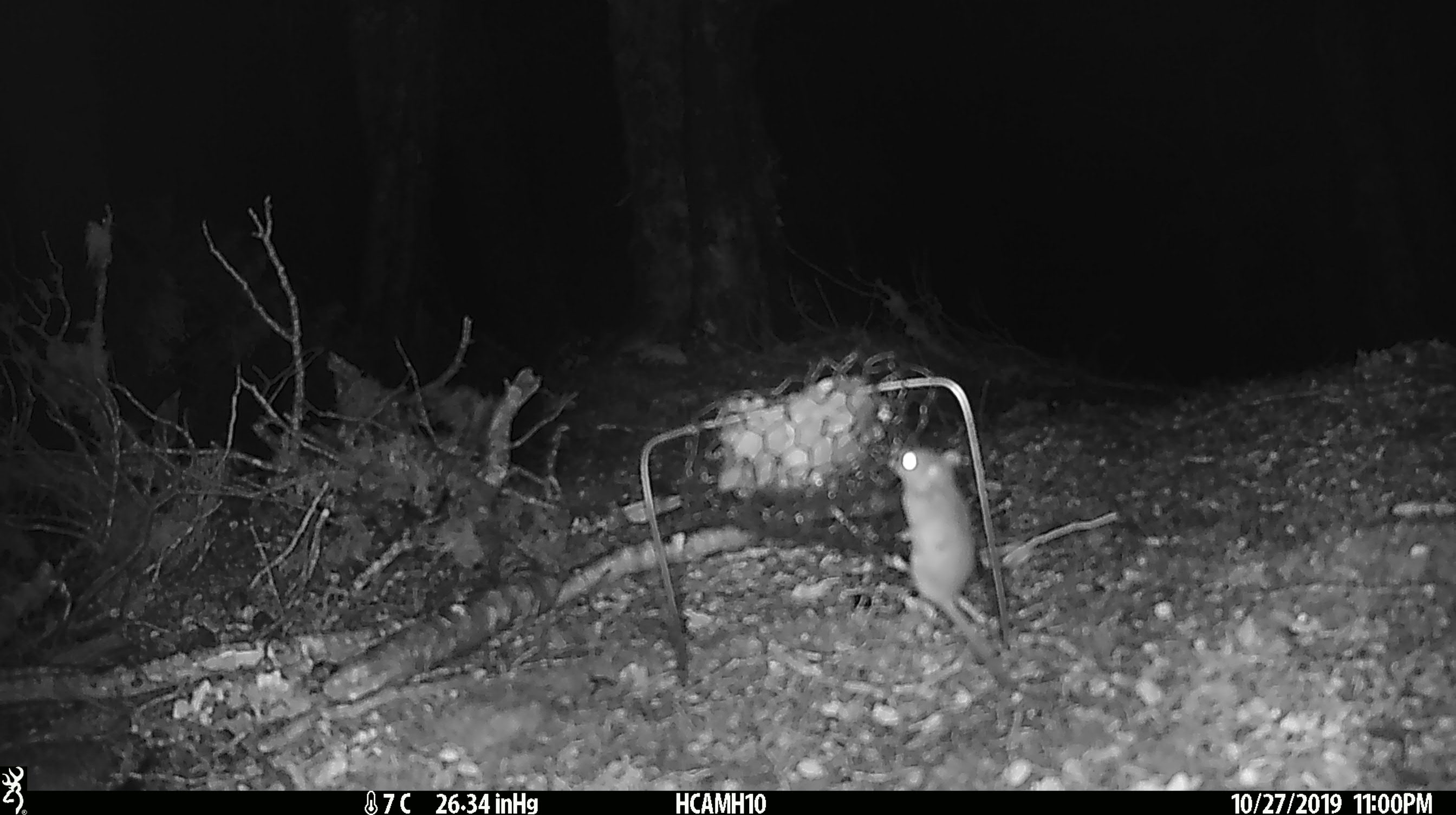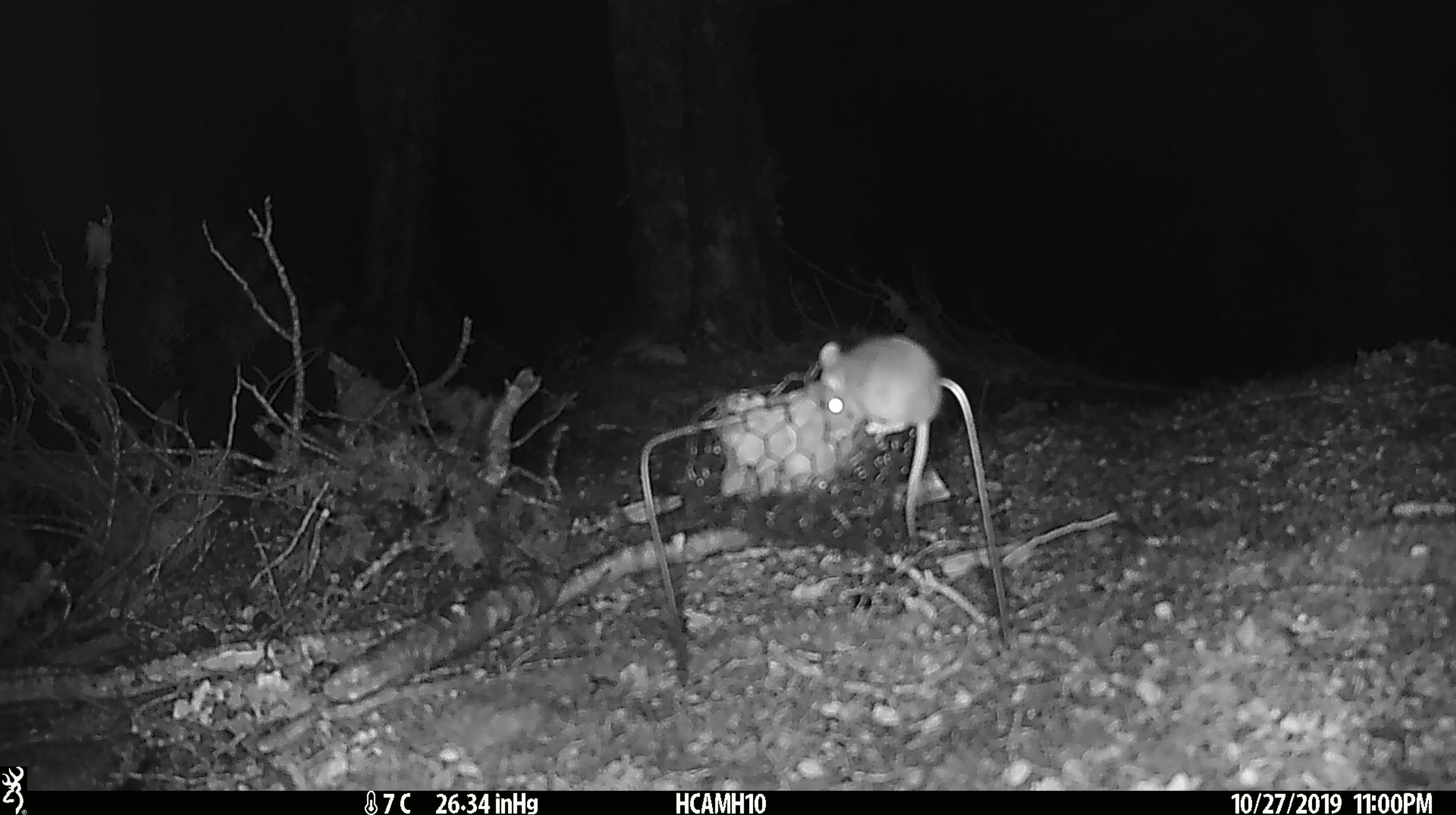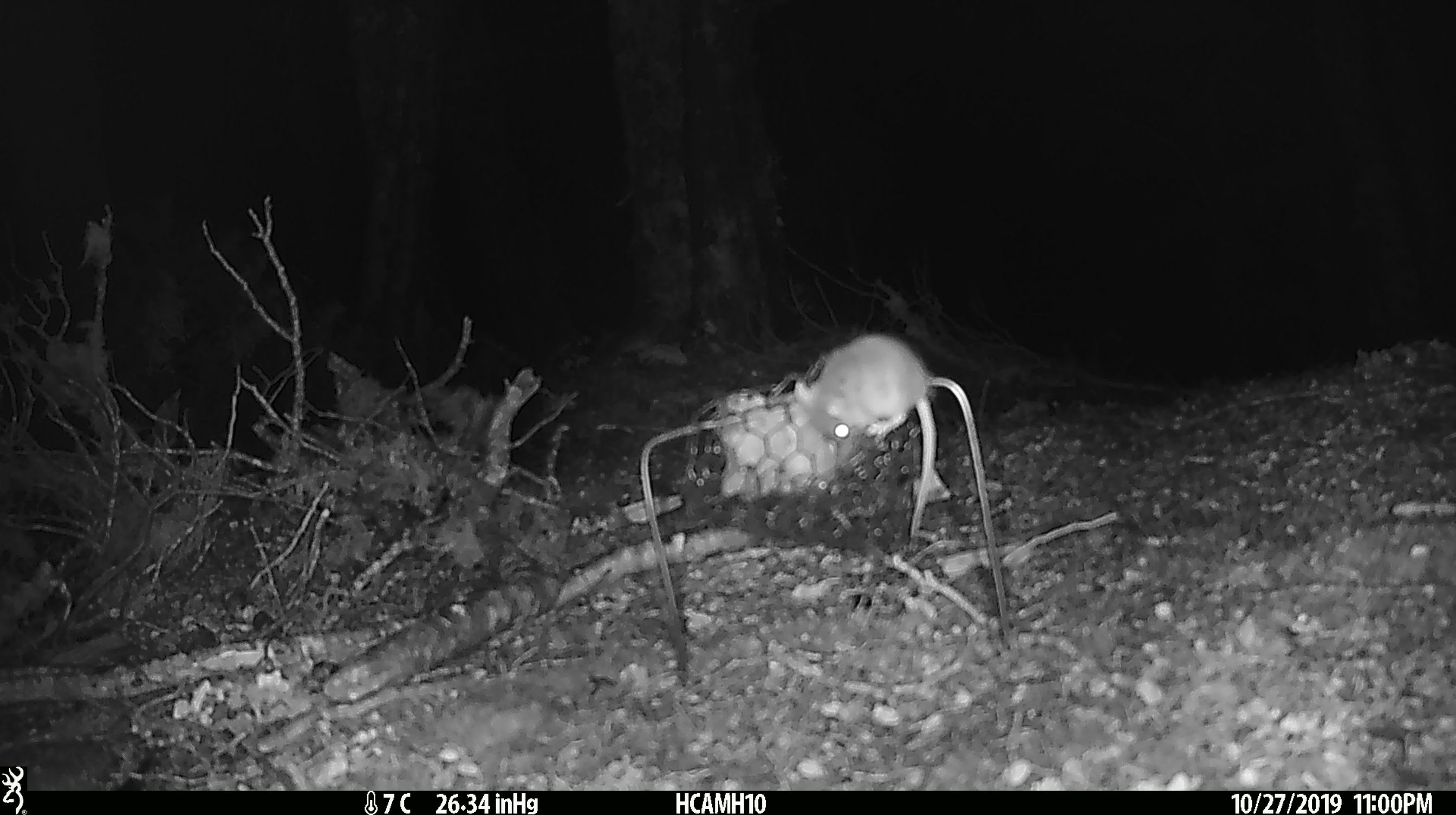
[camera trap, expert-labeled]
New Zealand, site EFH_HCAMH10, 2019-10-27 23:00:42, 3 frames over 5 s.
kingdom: Animalia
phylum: Chordata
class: Mammalia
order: Rodentia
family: Muridae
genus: Mus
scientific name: Mus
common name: mouse